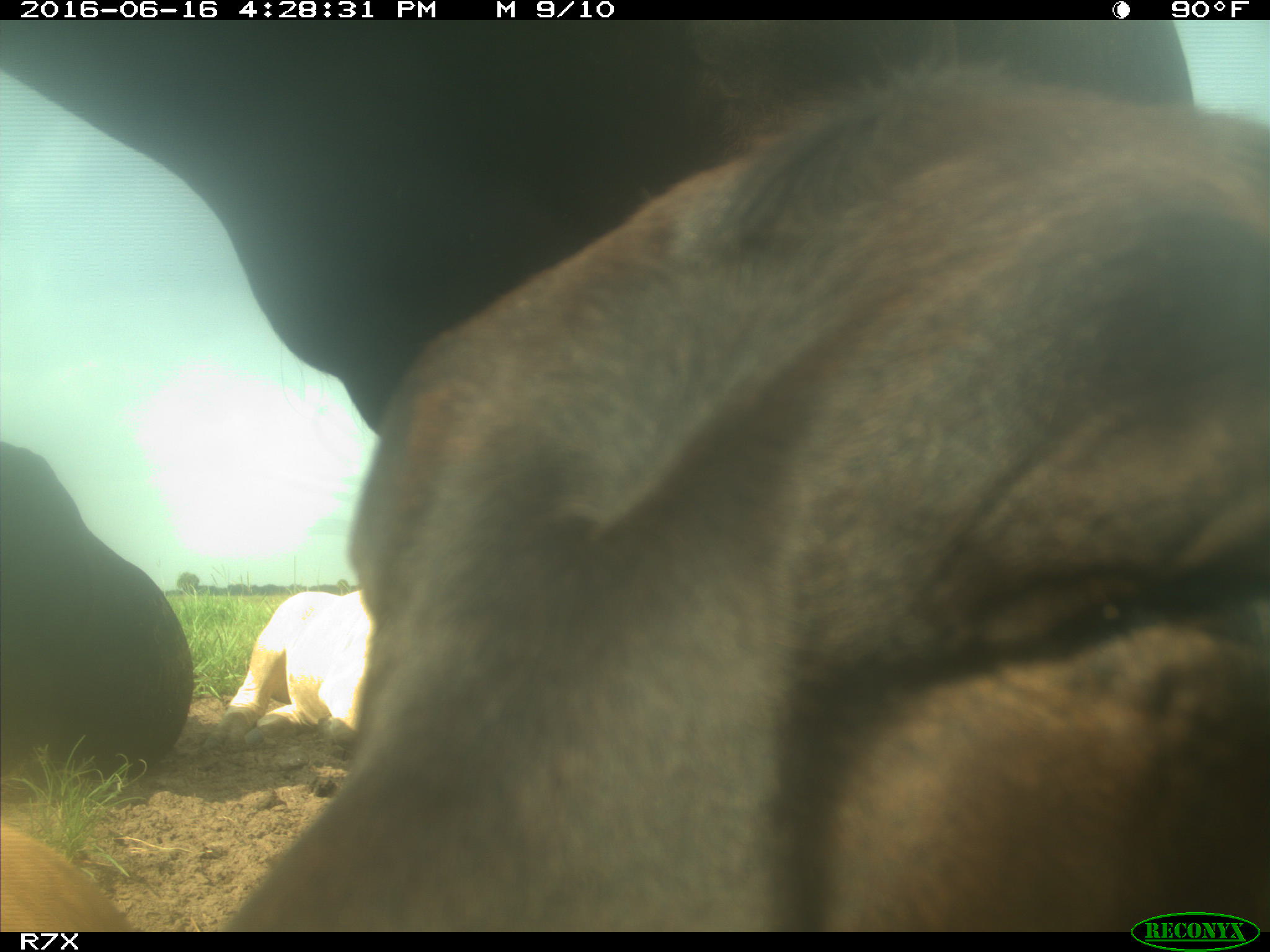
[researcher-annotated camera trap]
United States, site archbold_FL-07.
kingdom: Animalia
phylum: Chordata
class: Mammalia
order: Artiodactyla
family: Bovidae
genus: Bos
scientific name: Bos taurus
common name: domestic cow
Bos taurus (domestic cow).